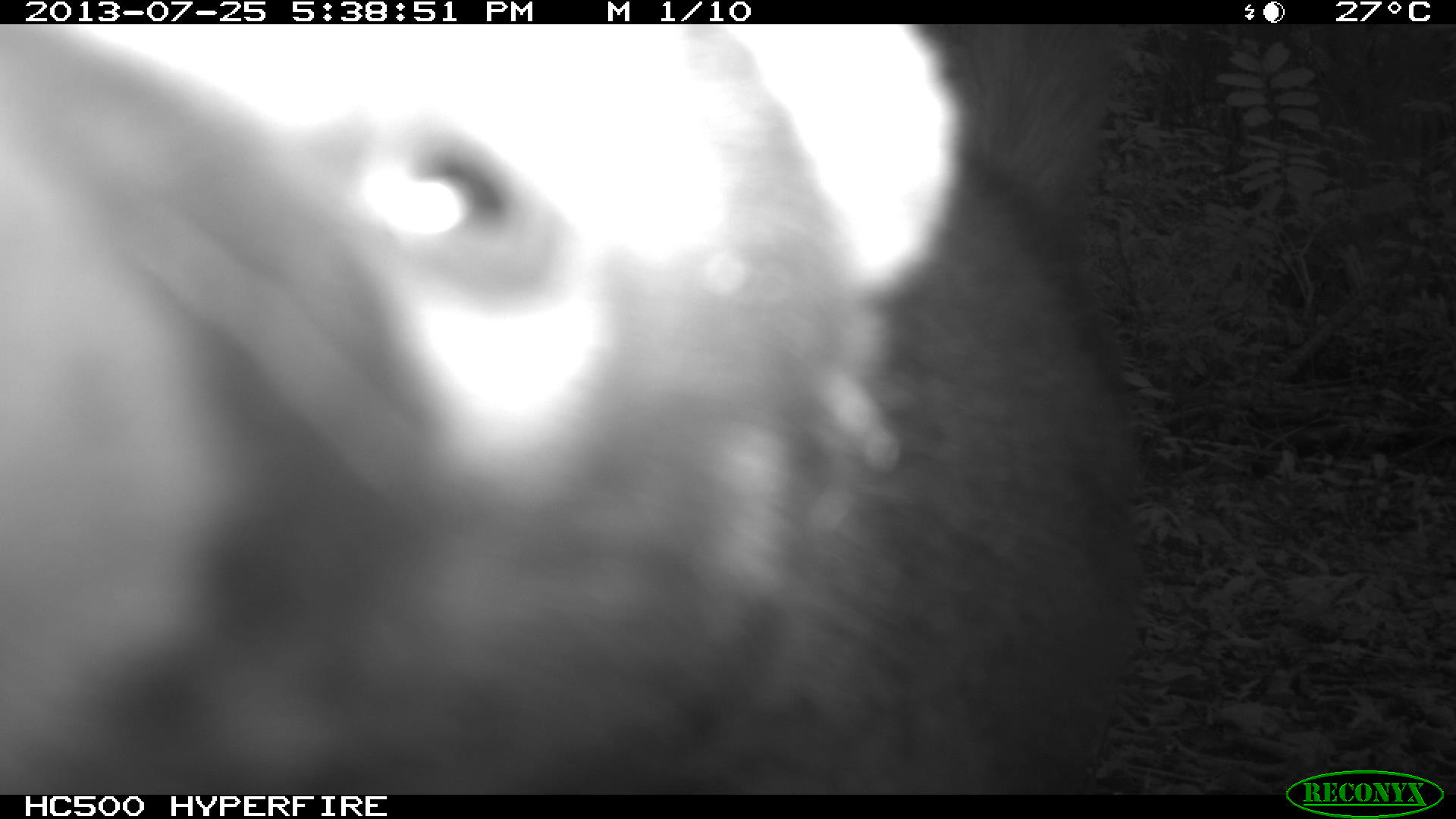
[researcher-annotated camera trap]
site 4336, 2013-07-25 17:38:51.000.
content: unidentified animal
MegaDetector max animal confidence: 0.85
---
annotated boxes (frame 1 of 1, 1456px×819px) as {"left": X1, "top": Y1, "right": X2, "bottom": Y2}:
unknown: {"left": 10, "top": 21, "right": 1154, "bottom": 791}